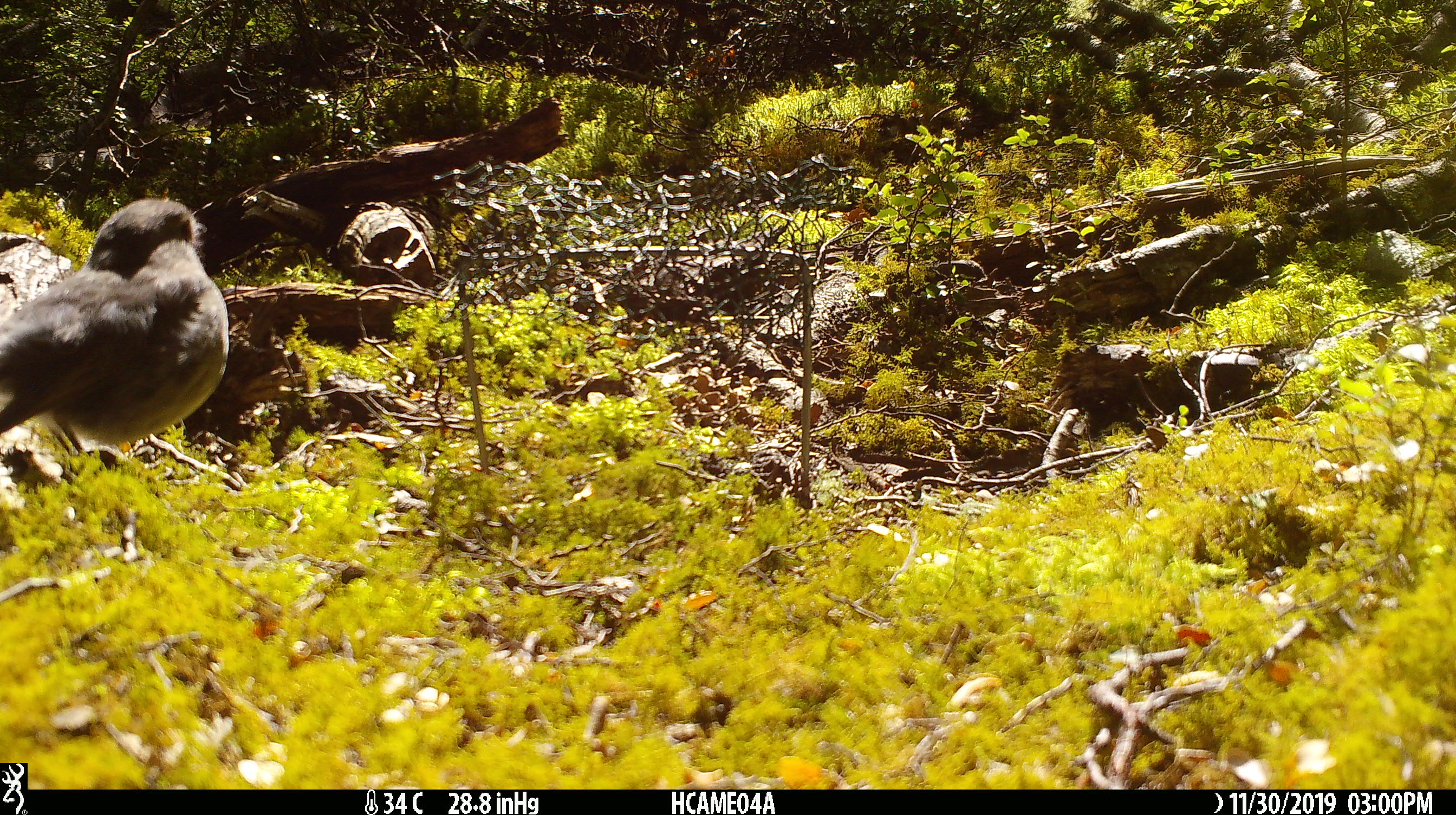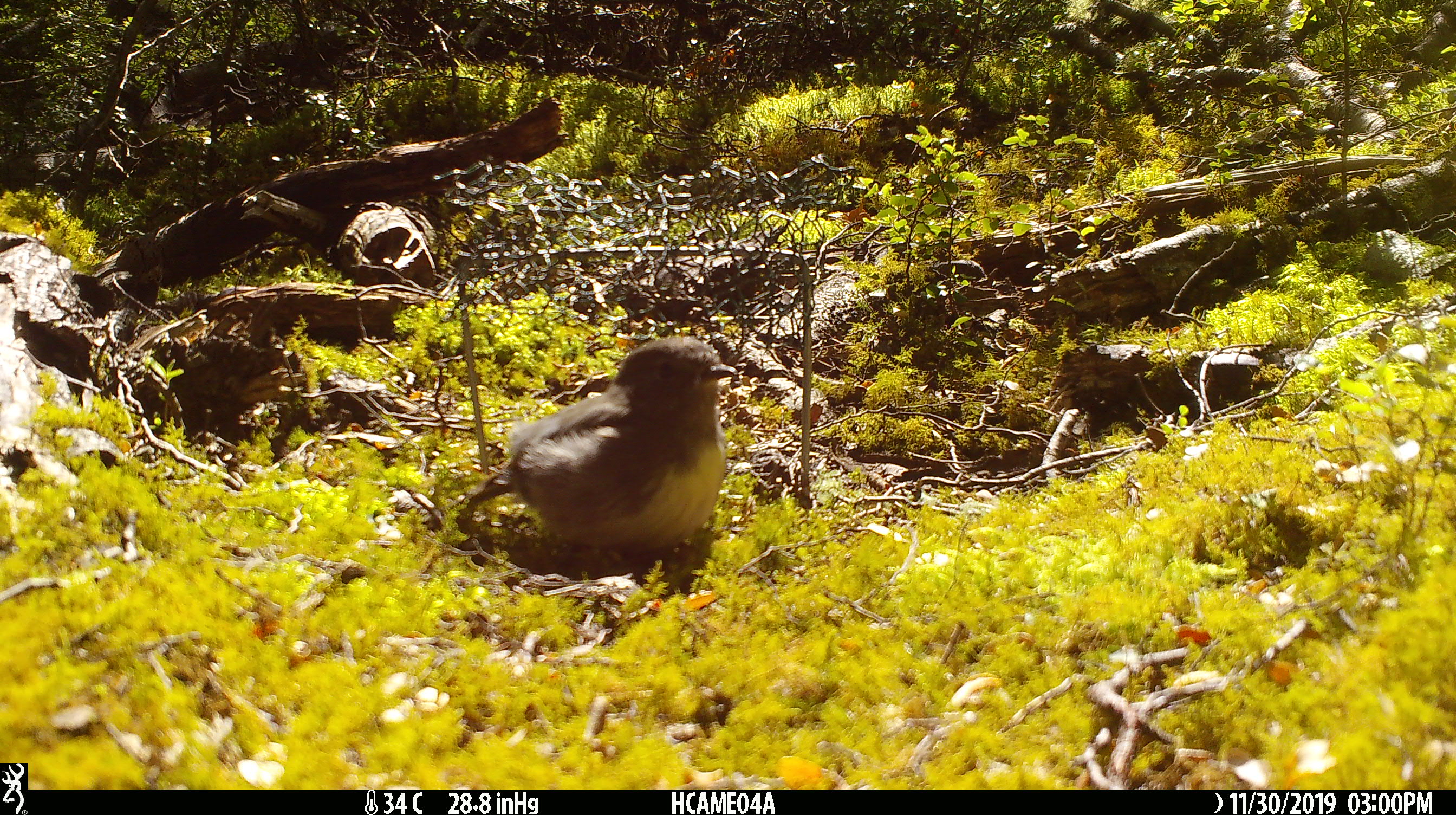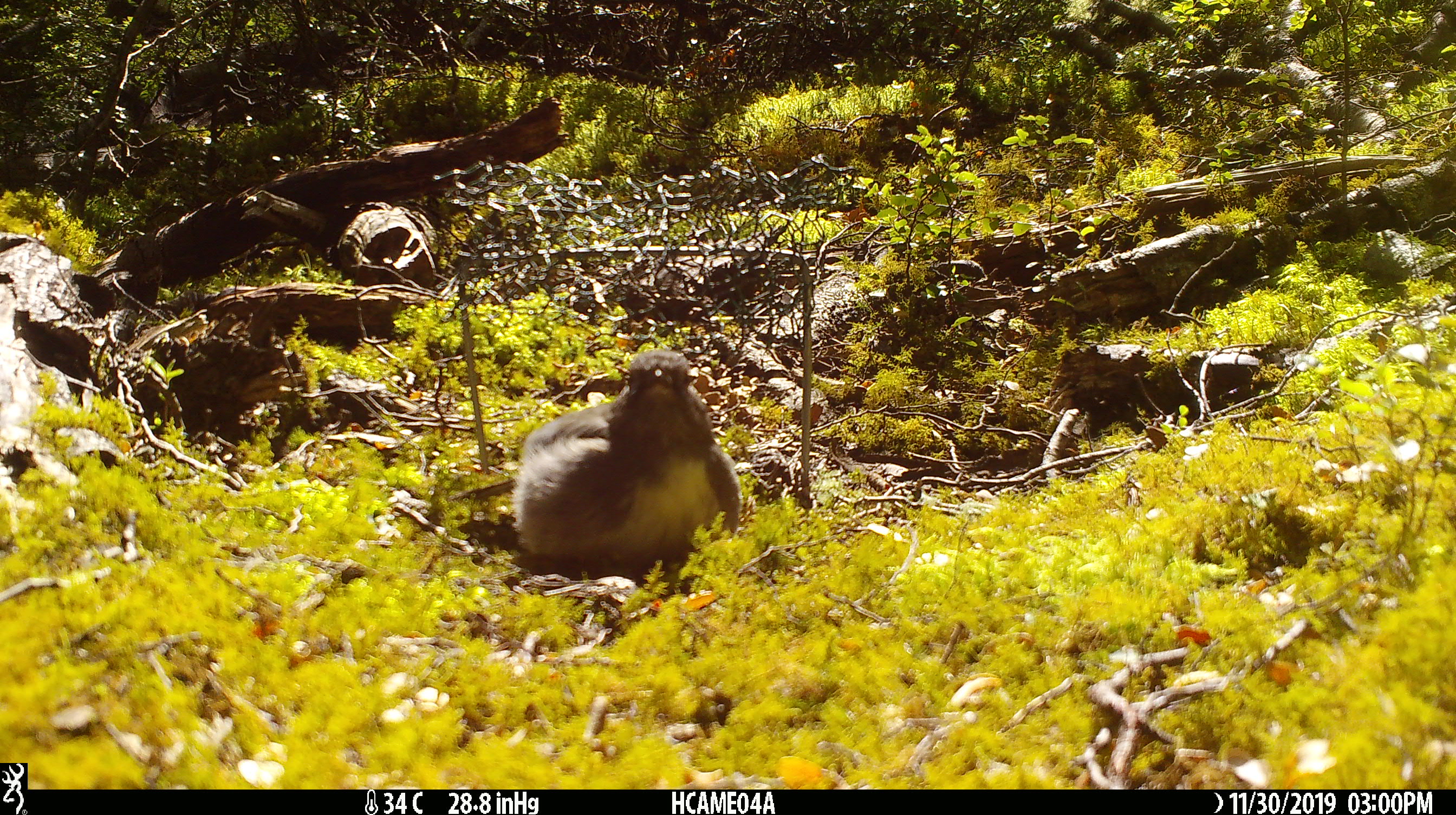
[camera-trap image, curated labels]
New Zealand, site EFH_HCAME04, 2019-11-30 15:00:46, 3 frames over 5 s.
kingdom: Animalia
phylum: Chordata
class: Aves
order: Passeriformes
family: Petroicidae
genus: Petroica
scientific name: Petroica australis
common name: new zealand robin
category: robin